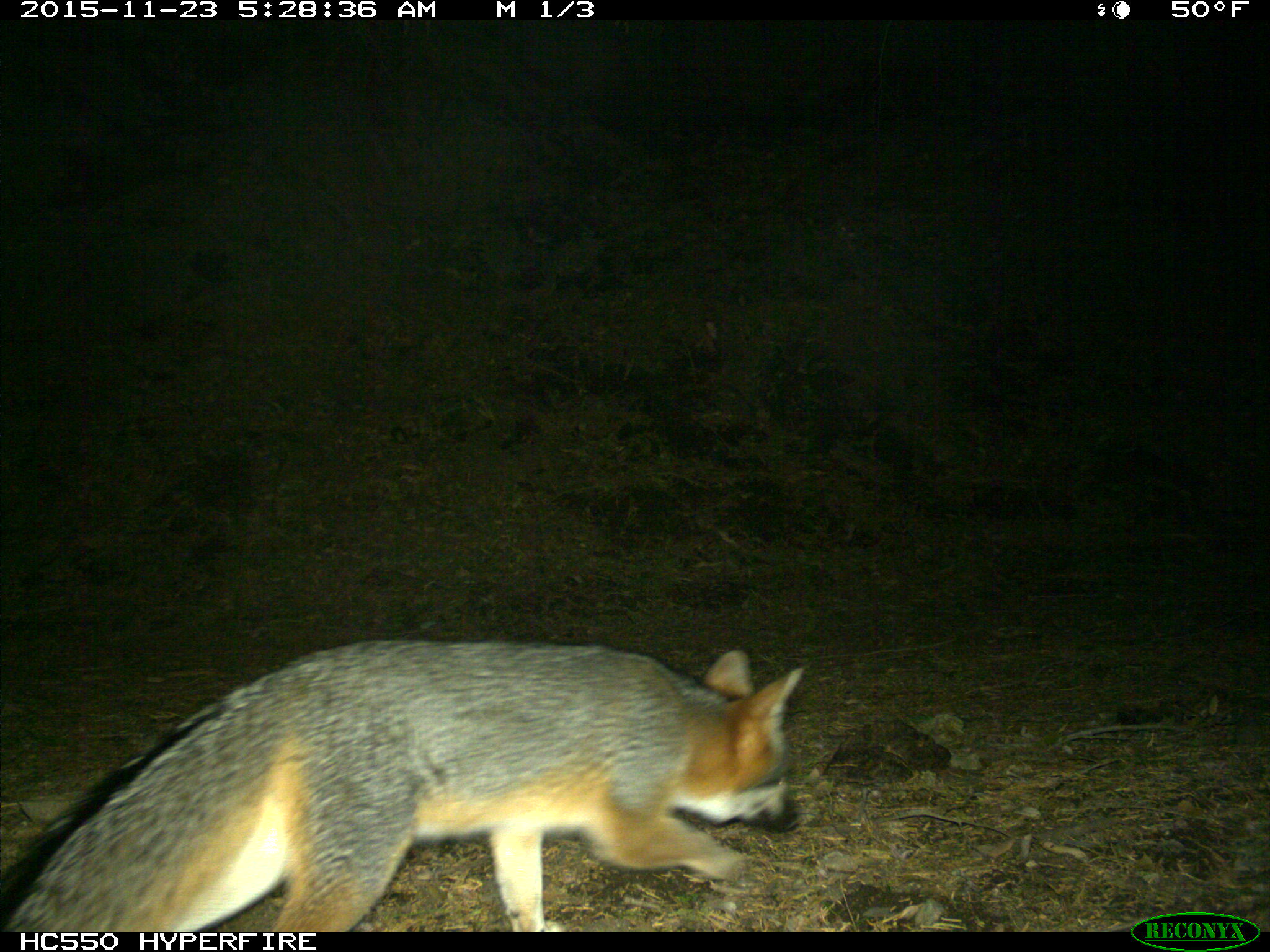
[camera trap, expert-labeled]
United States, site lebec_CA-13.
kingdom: Animalia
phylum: Chordata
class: Mammalia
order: Carnivora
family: Canidae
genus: Urocyon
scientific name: Urocyon cinereoargenteus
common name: gray fox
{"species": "Urocyon cinereoargenteus (gray fox)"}